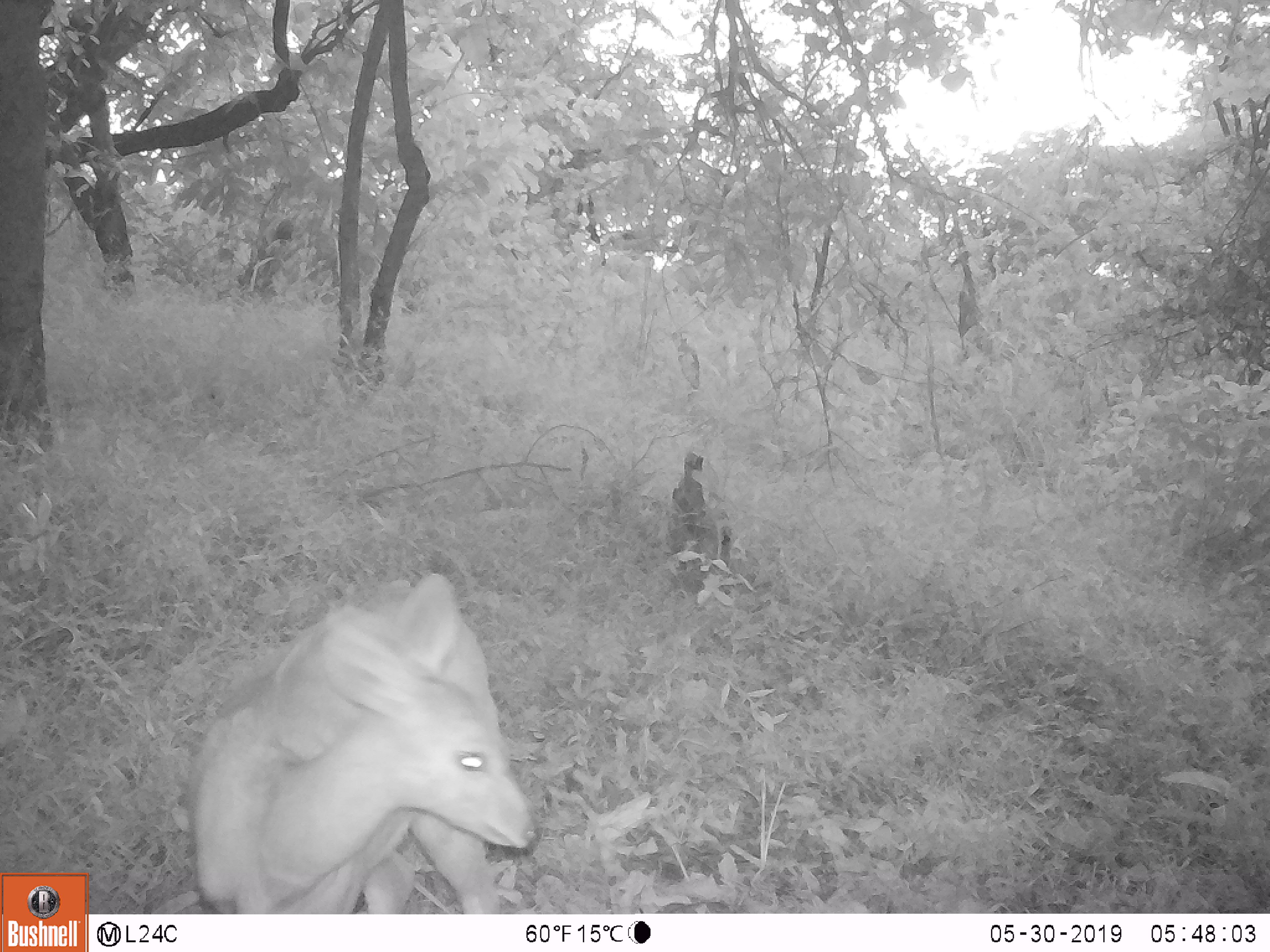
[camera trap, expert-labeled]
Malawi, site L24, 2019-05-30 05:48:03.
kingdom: Animalia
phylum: Chordata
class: Mammalia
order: Artiodactyla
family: Bovidae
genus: Tragelaphus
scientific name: Tragelaphus sylvaticus sylvaticus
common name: cape bushbuck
Cape bushbuck (Tragelaphus sylvaticus sylvaticus), count 1.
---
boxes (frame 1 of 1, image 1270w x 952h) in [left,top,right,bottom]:
cape bushbuck: [163,563,548,908]